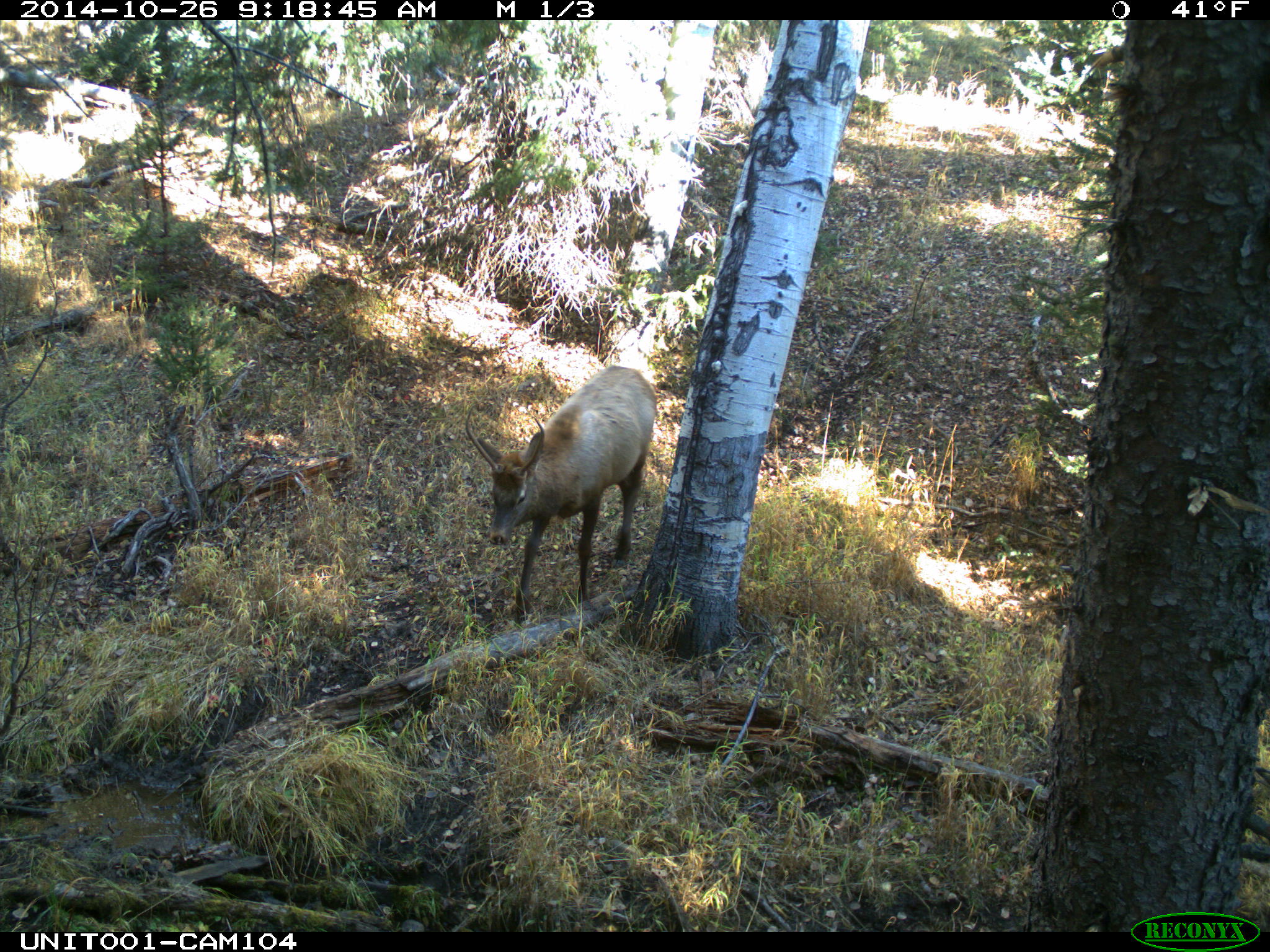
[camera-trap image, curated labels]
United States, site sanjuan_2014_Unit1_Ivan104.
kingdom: Animalia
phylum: Chordata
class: Mammalia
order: Artiodactyla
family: Cervidae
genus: Cervus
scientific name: Cervus elaphus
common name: red deer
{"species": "Cervus elaphus (red deer)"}